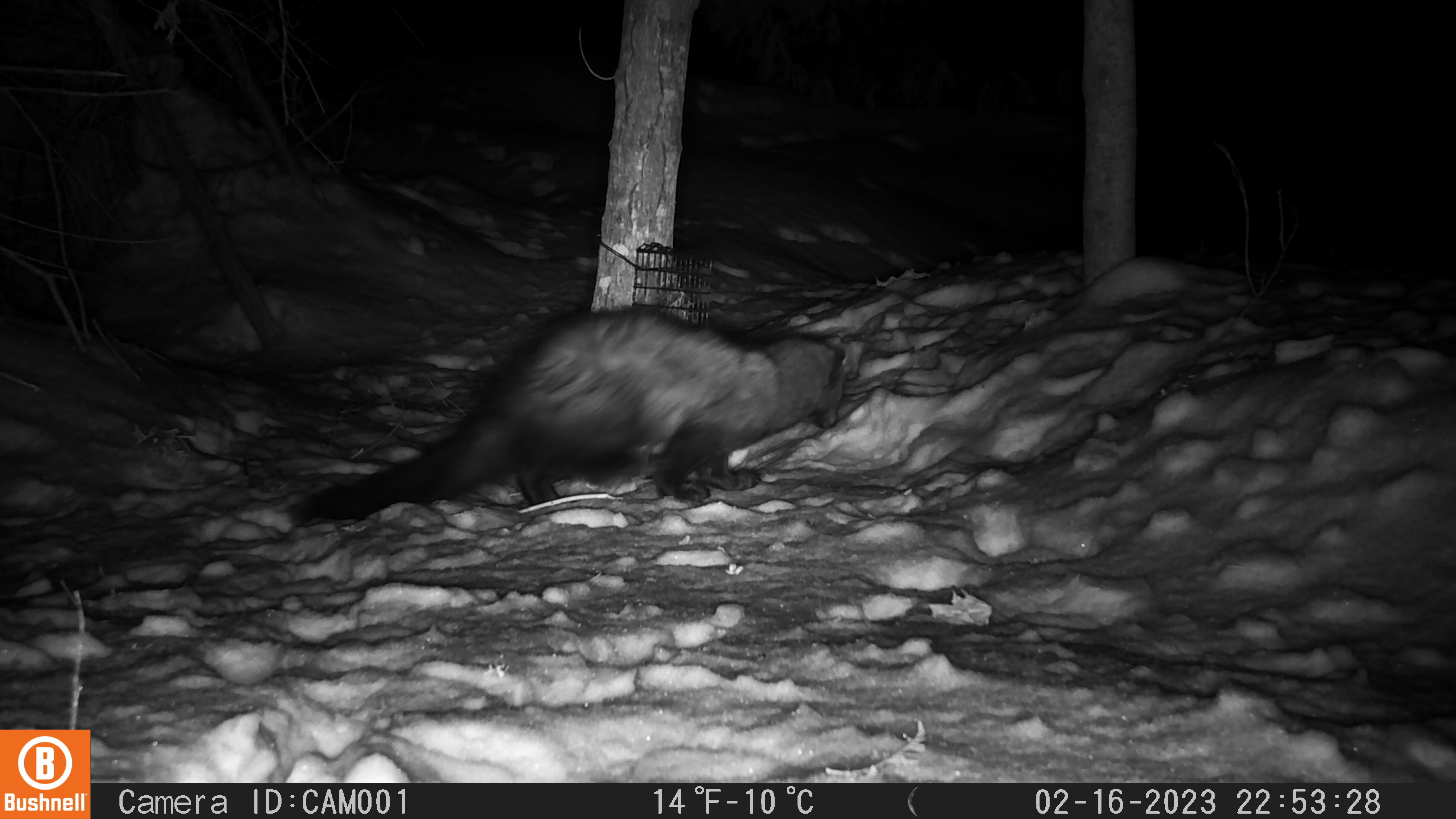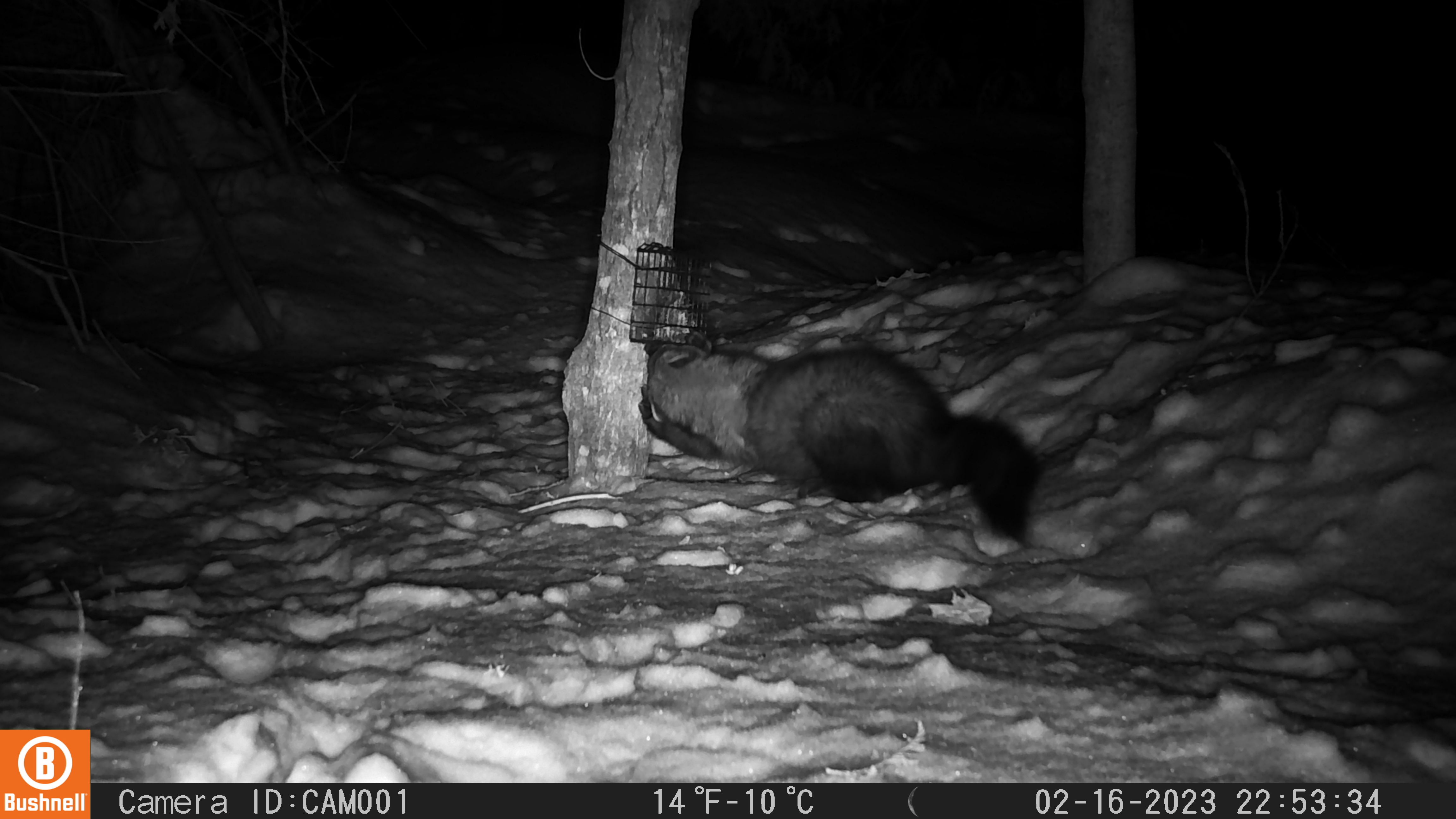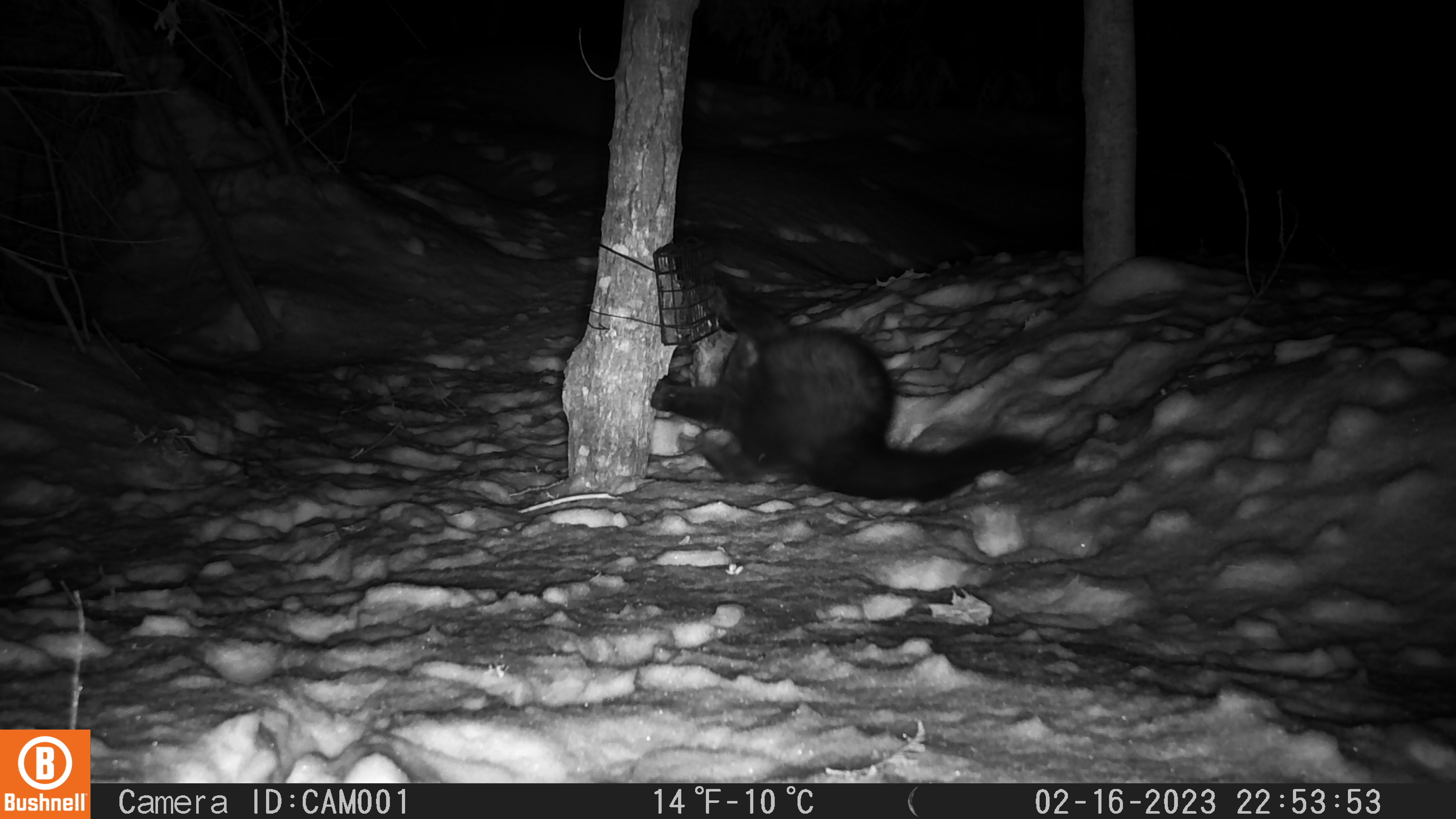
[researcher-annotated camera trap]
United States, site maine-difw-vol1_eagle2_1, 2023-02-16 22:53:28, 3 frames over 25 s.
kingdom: Animalia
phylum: Chordata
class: Mammalia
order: Carnivora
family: Mustelidae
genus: Pekania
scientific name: Pekania pennanti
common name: fisher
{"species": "fisher (Pekania pennanti)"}